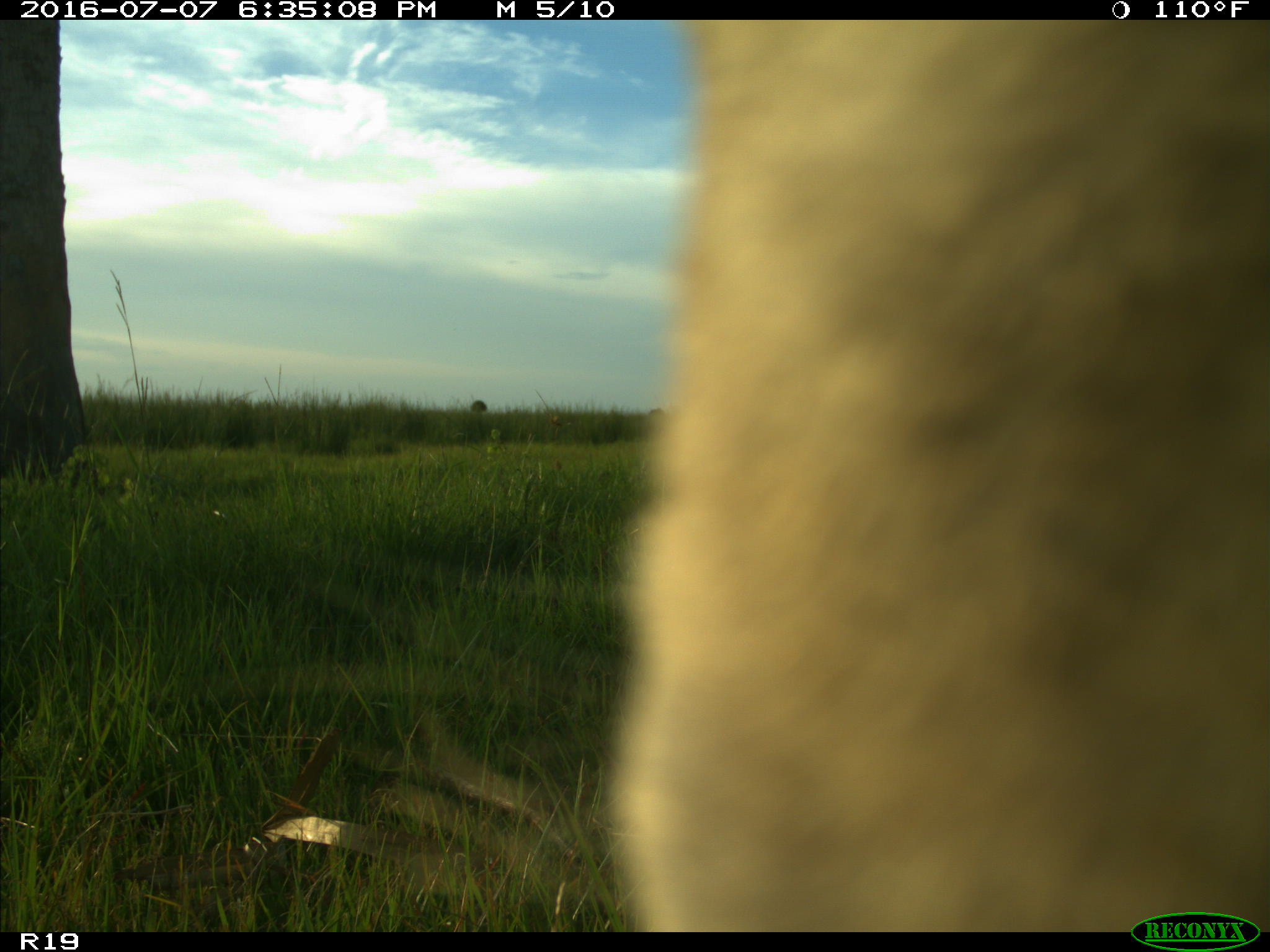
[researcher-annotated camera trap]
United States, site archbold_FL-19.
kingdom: Animalia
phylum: Chordata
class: Mammalia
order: Artiodactyla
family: Bovidae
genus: Bos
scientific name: Bos taurus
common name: domestic cow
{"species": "Bos taurus (domestic cow)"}